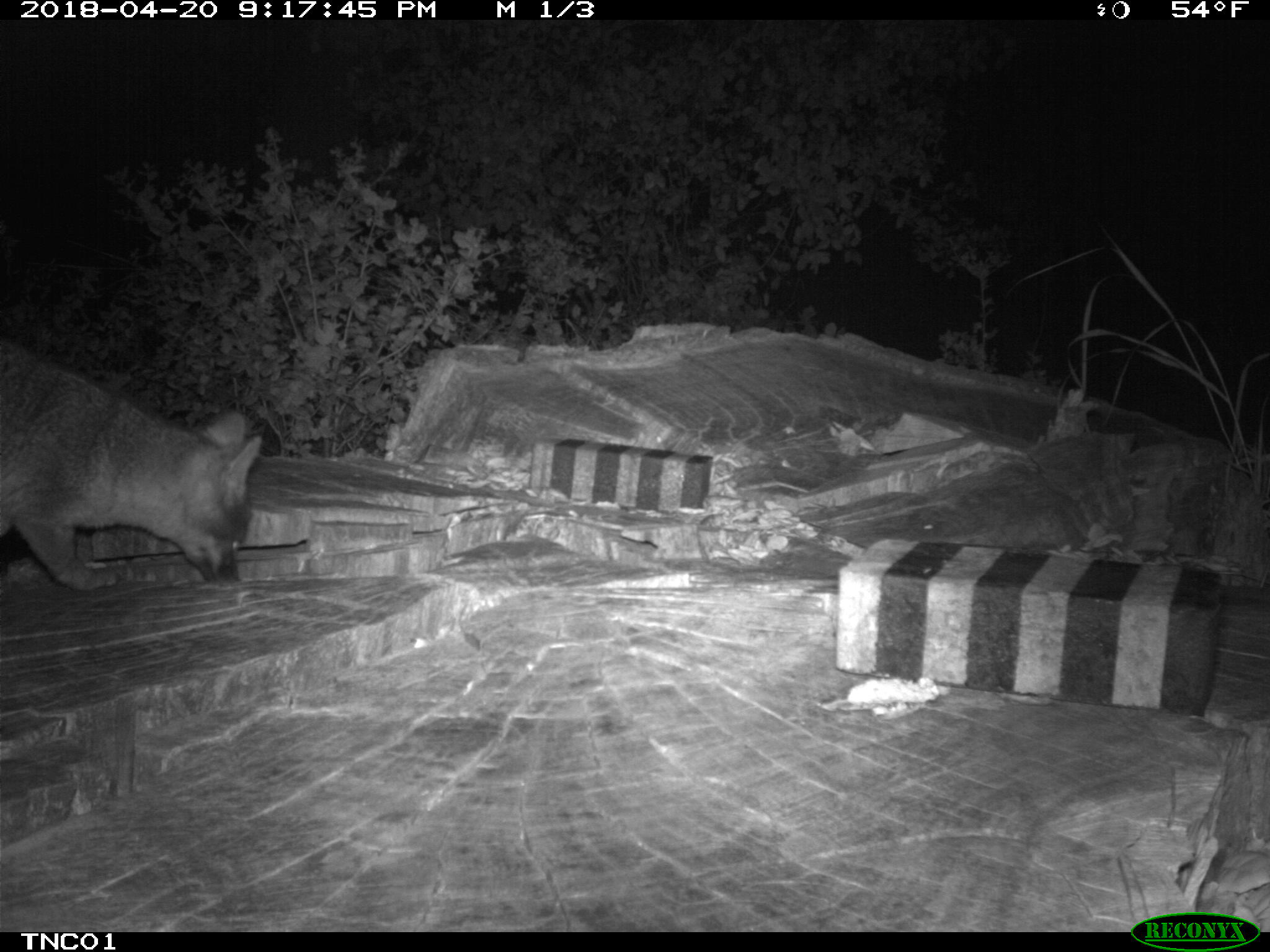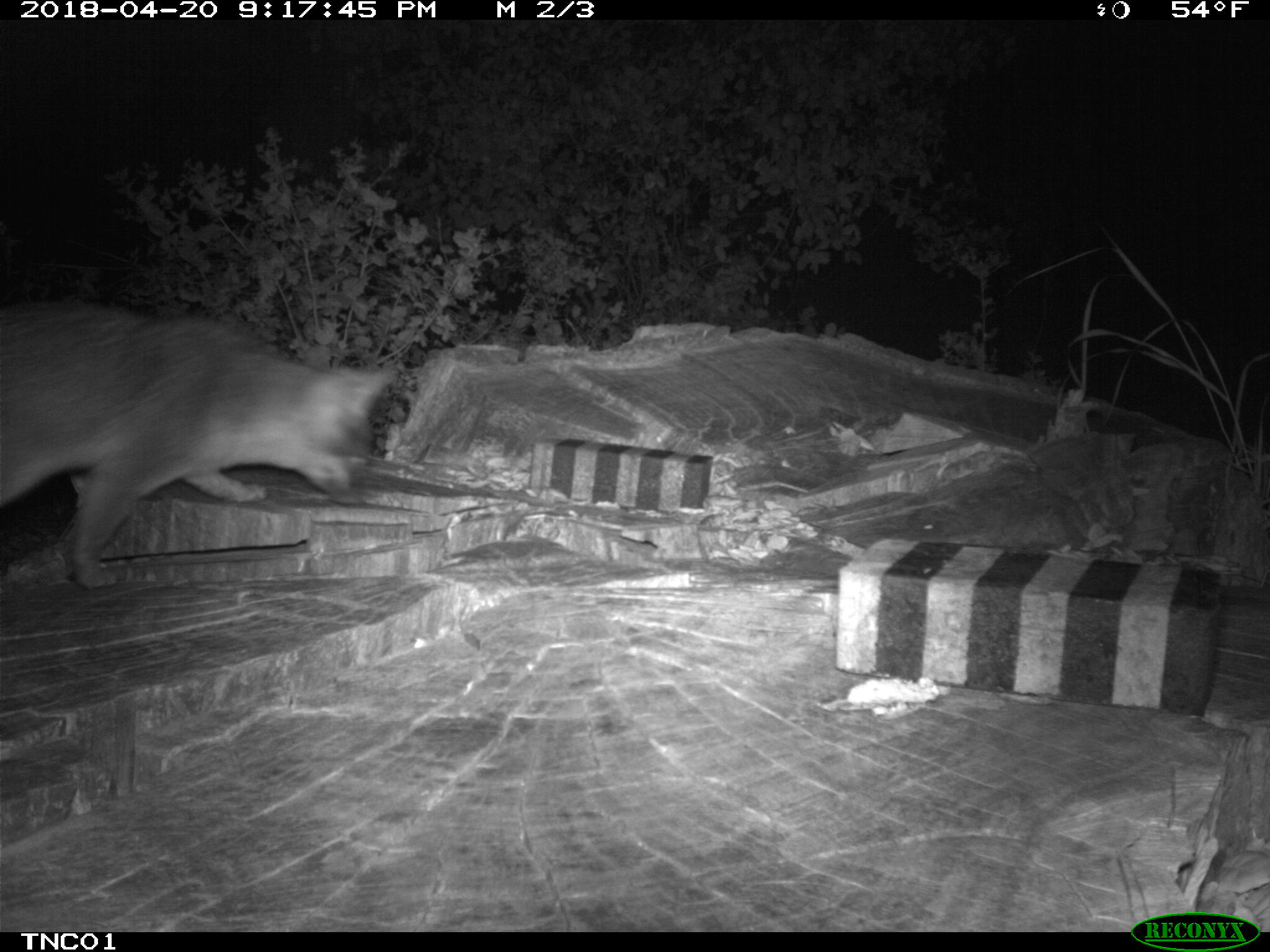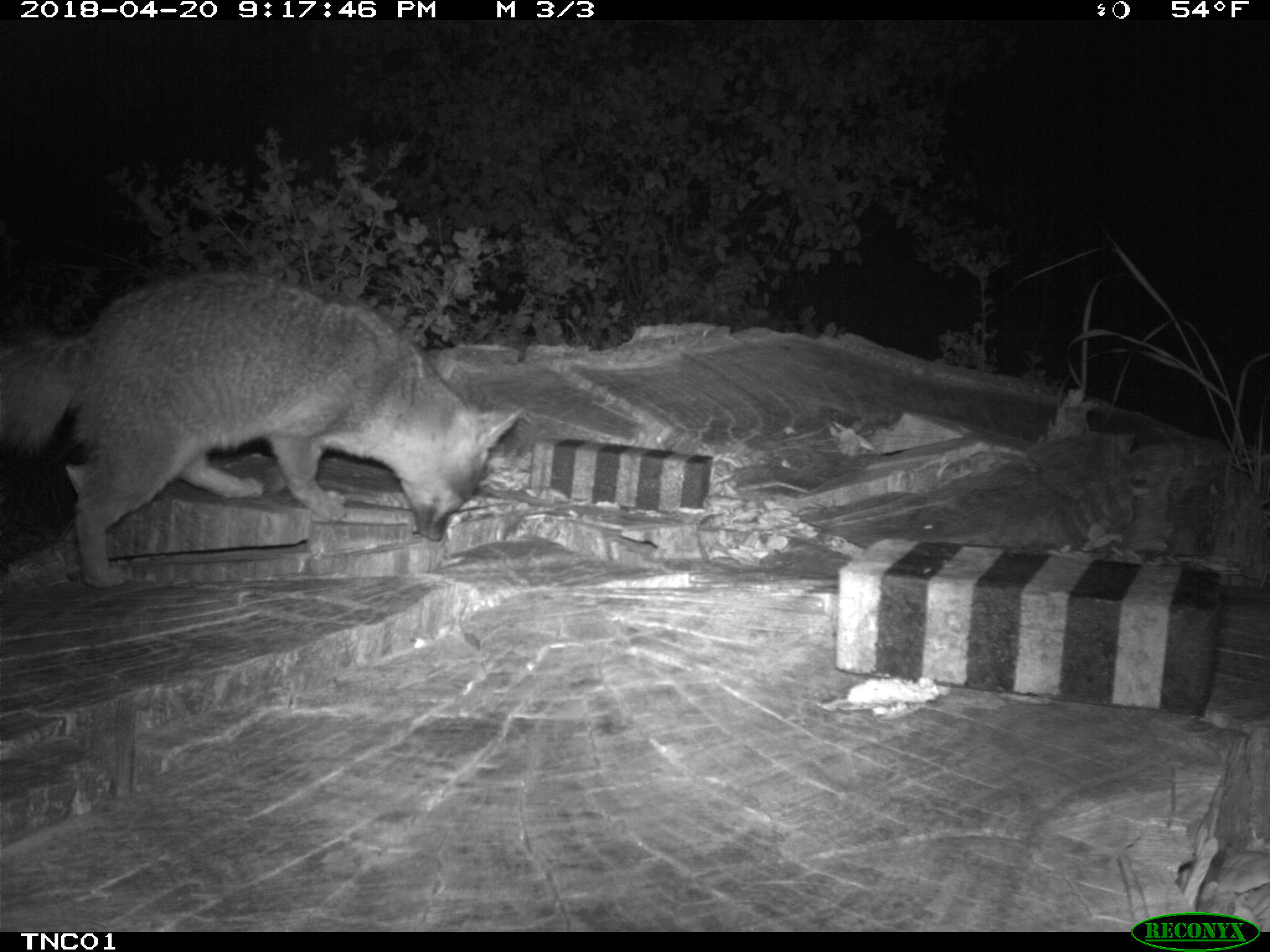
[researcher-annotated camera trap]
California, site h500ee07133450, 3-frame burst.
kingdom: Animalia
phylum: Chordata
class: Mammalia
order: Carnivora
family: Canidae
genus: Urocyon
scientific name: Urocyon littoralis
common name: island fox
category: fox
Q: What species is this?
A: Fox (island fox) (Urocyon littoralis).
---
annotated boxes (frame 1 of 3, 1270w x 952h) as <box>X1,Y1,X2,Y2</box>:
fox: <box>0,333,264,591</box>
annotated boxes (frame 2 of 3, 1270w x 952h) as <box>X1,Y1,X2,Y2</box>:
fox: <box>0,305,393,588</box>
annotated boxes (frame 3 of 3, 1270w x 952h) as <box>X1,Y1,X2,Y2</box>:
fox: <box>0,272,518,589</box>